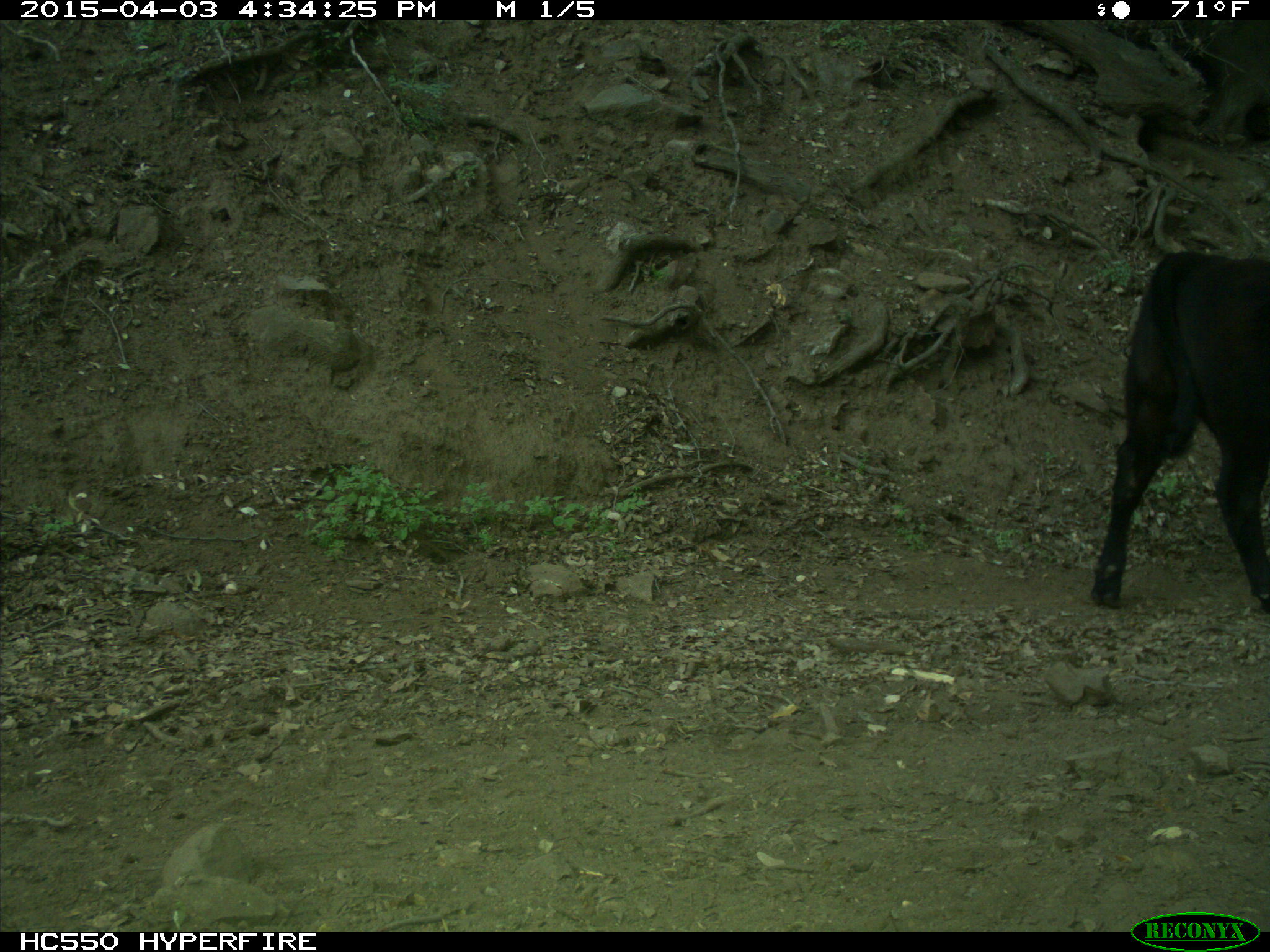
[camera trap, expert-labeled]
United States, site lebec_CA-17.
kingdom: Animalia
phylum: Chordata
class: Mammalia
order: Artiodactyla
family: Bovidae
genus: Bos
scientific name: Bos taurus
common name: domestic cow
Bos taurus (domestic cow).